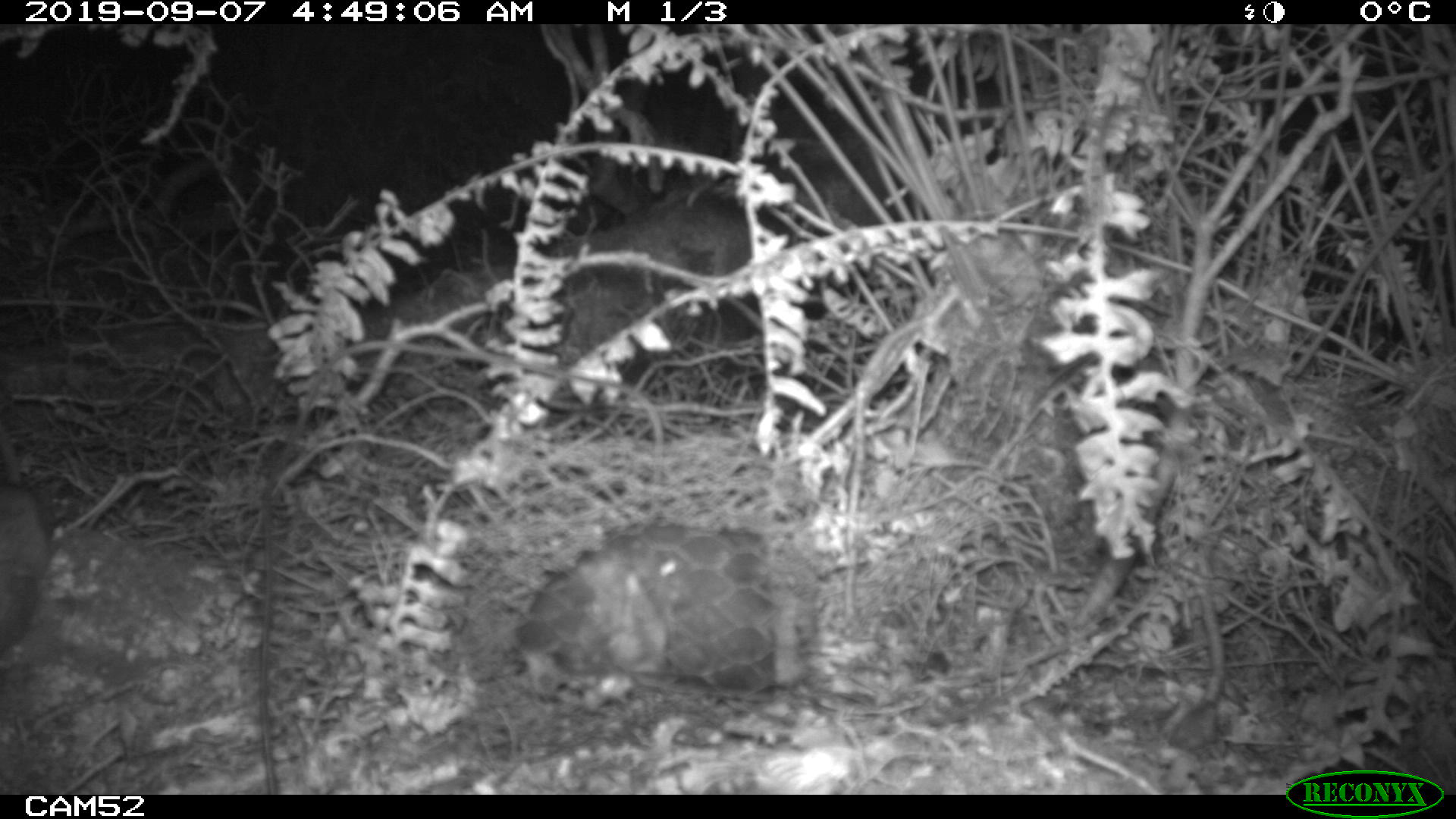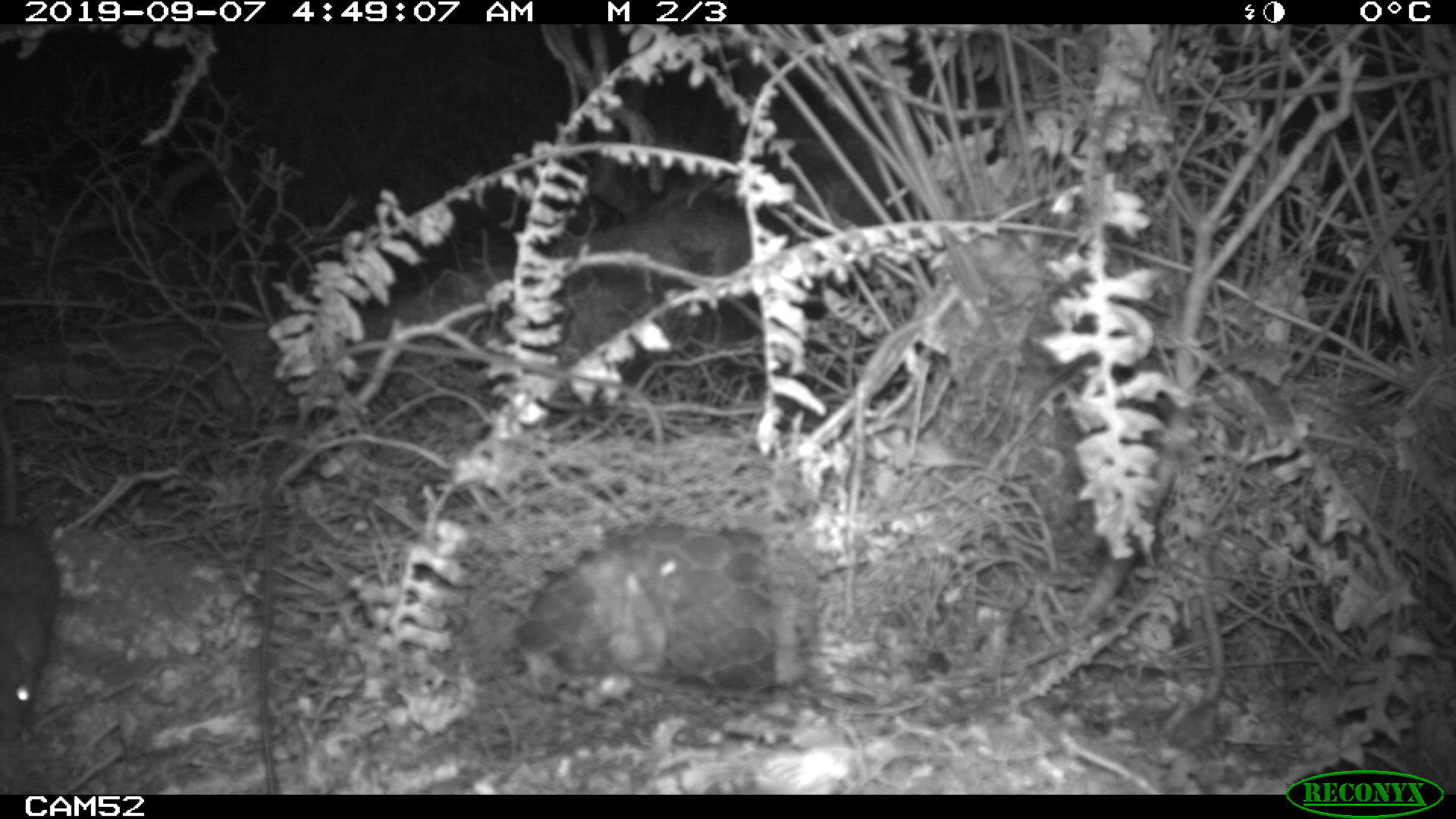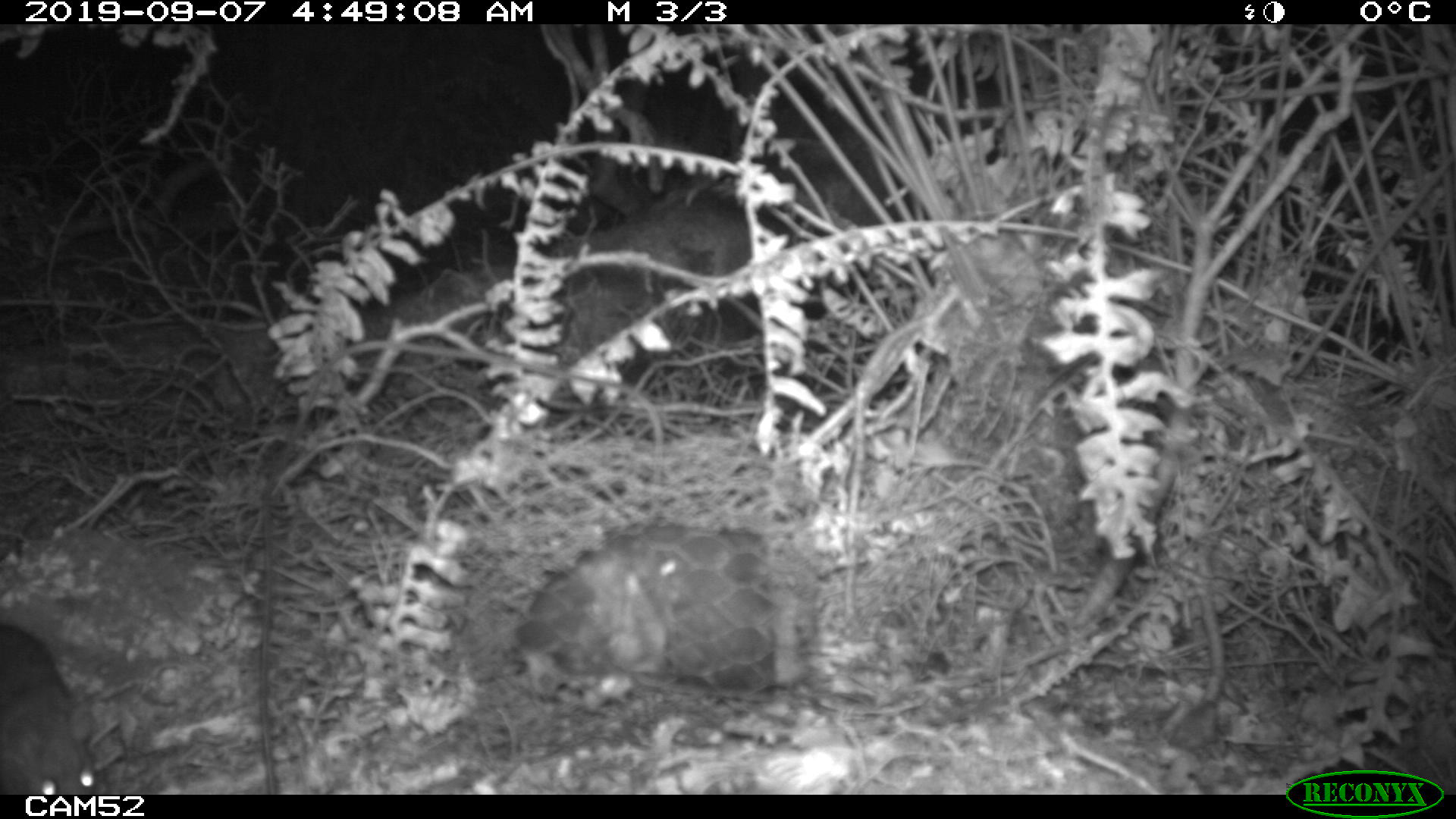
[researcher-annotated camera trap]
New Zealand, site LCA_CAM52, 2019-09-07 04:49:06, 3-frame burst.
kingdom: Animalia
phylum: Chordata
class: Mammalia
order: Rodentia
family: Muridae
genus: Rattus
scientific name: Rattus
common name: rat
Rat (Rattus).